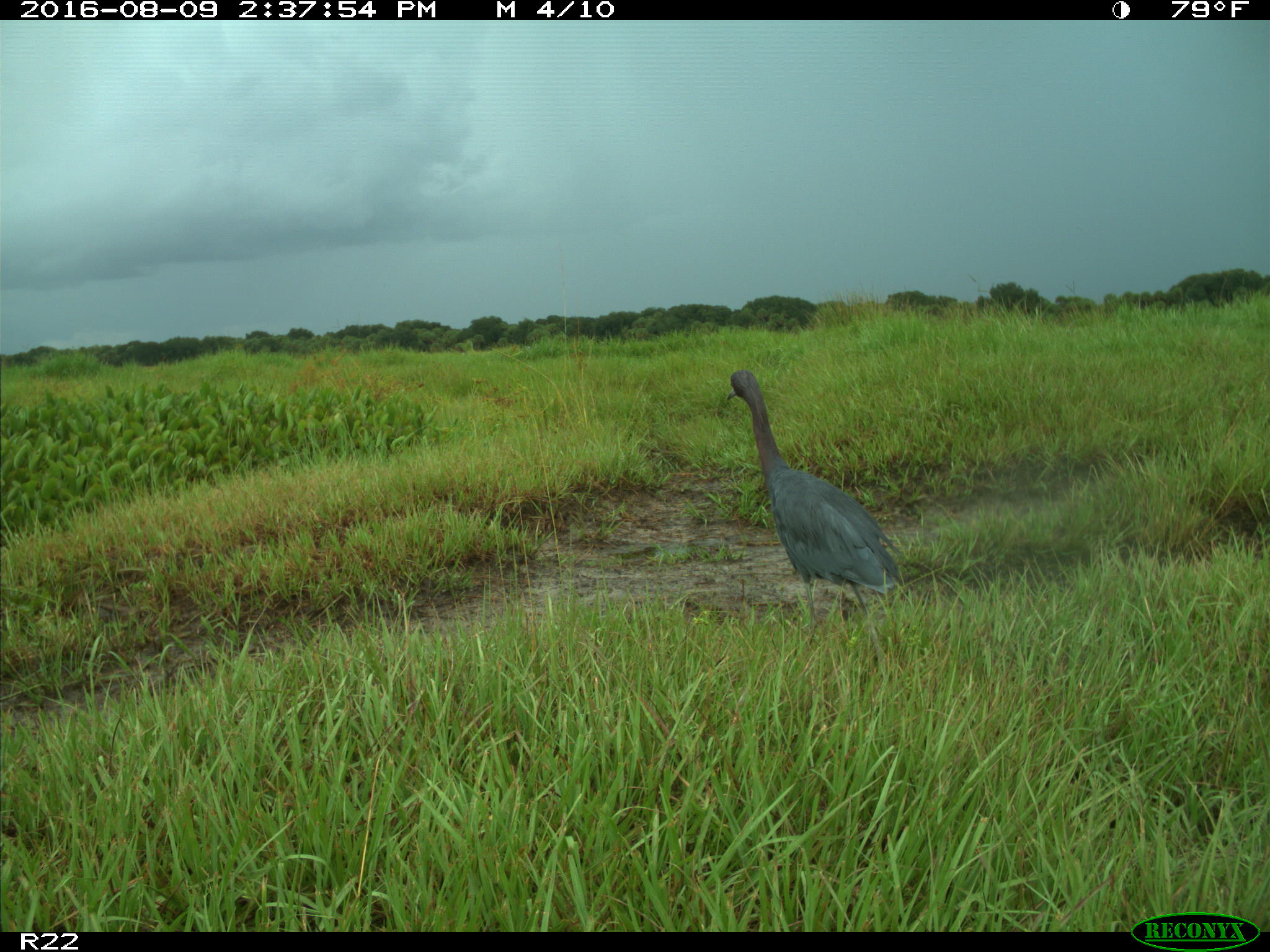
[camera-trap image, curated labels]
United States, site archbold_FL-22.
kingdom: Animalia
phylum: Chordata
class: Aves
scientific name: Aves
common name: birds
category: unidentified bird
Unidentified bird (birds) (Aves).